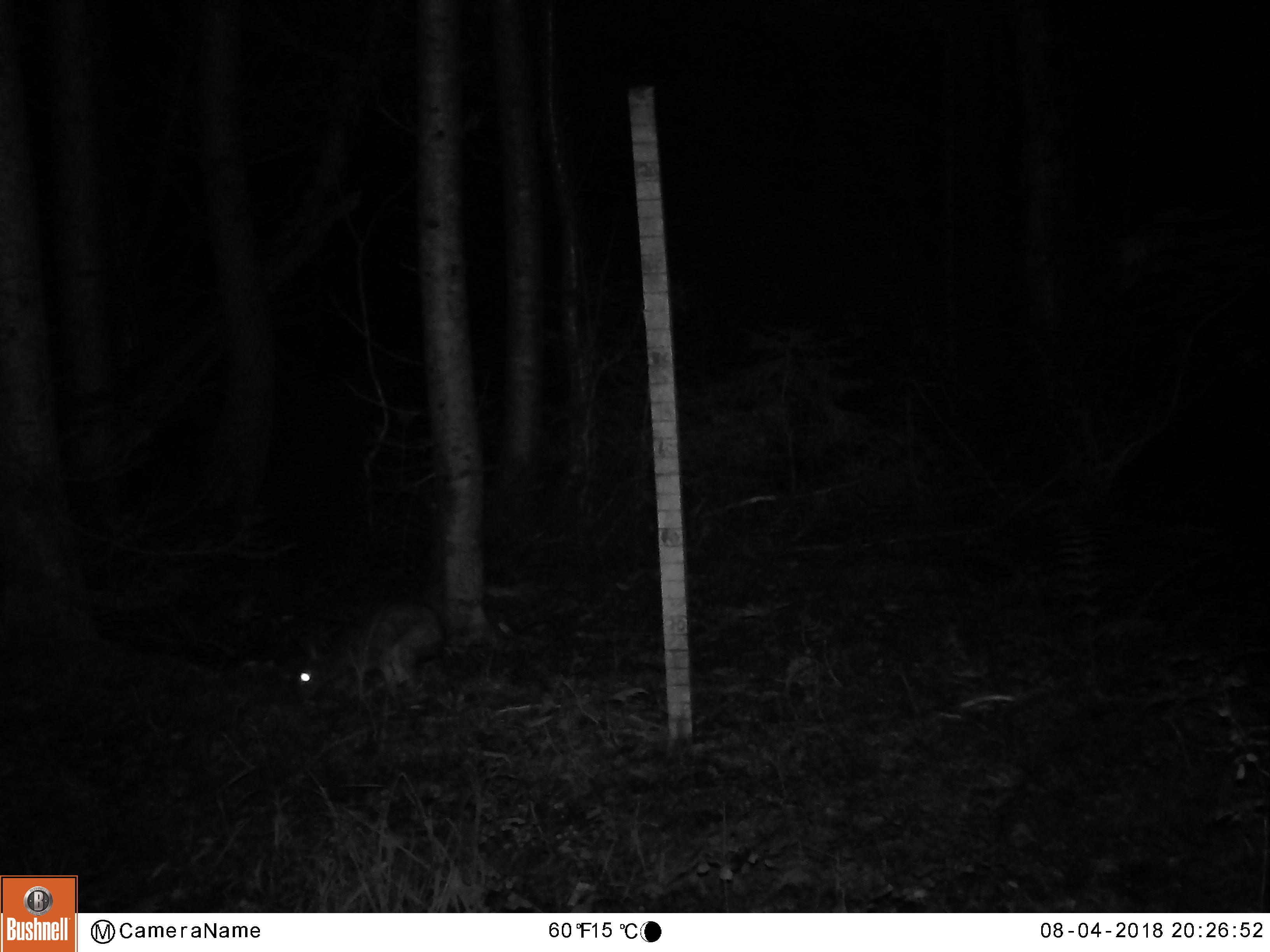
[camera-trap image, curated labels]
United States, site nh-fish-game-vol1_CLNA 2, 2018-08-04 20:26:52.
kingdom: Animalia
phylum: Chordata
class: Mammalia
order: Lagomorpha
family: Leporidae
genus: Lepus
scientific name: Lepus americanus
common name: snowshoe hare